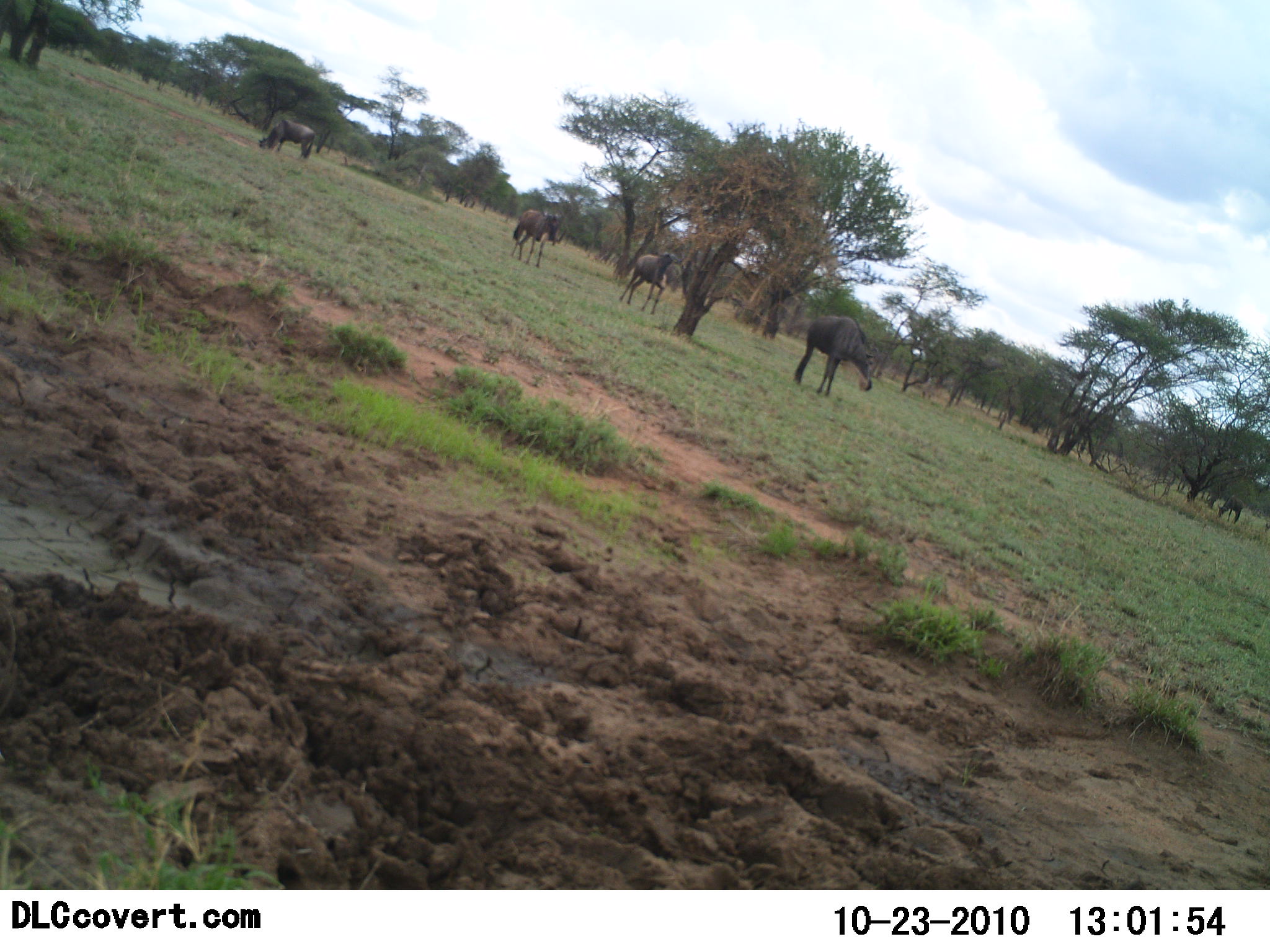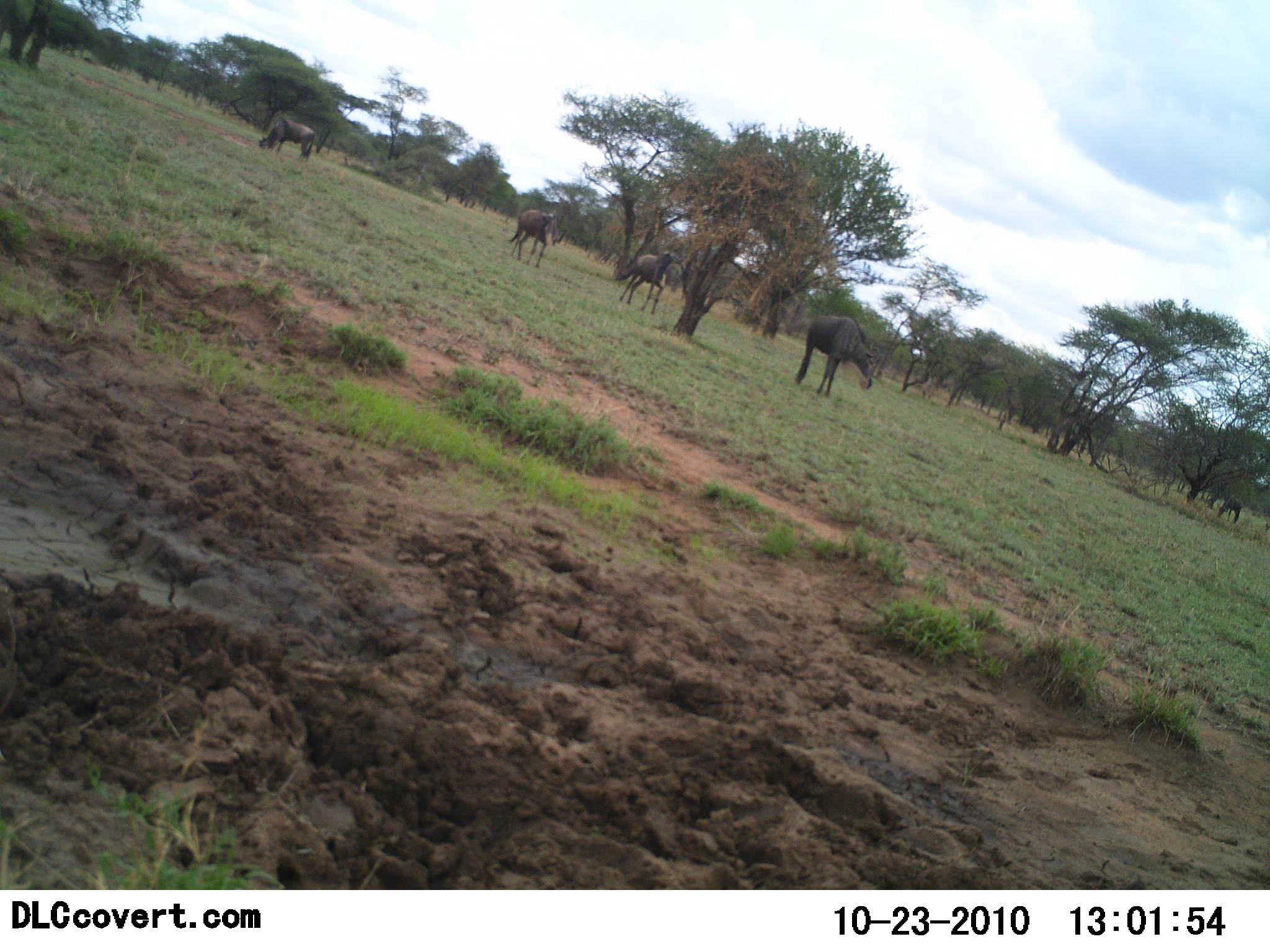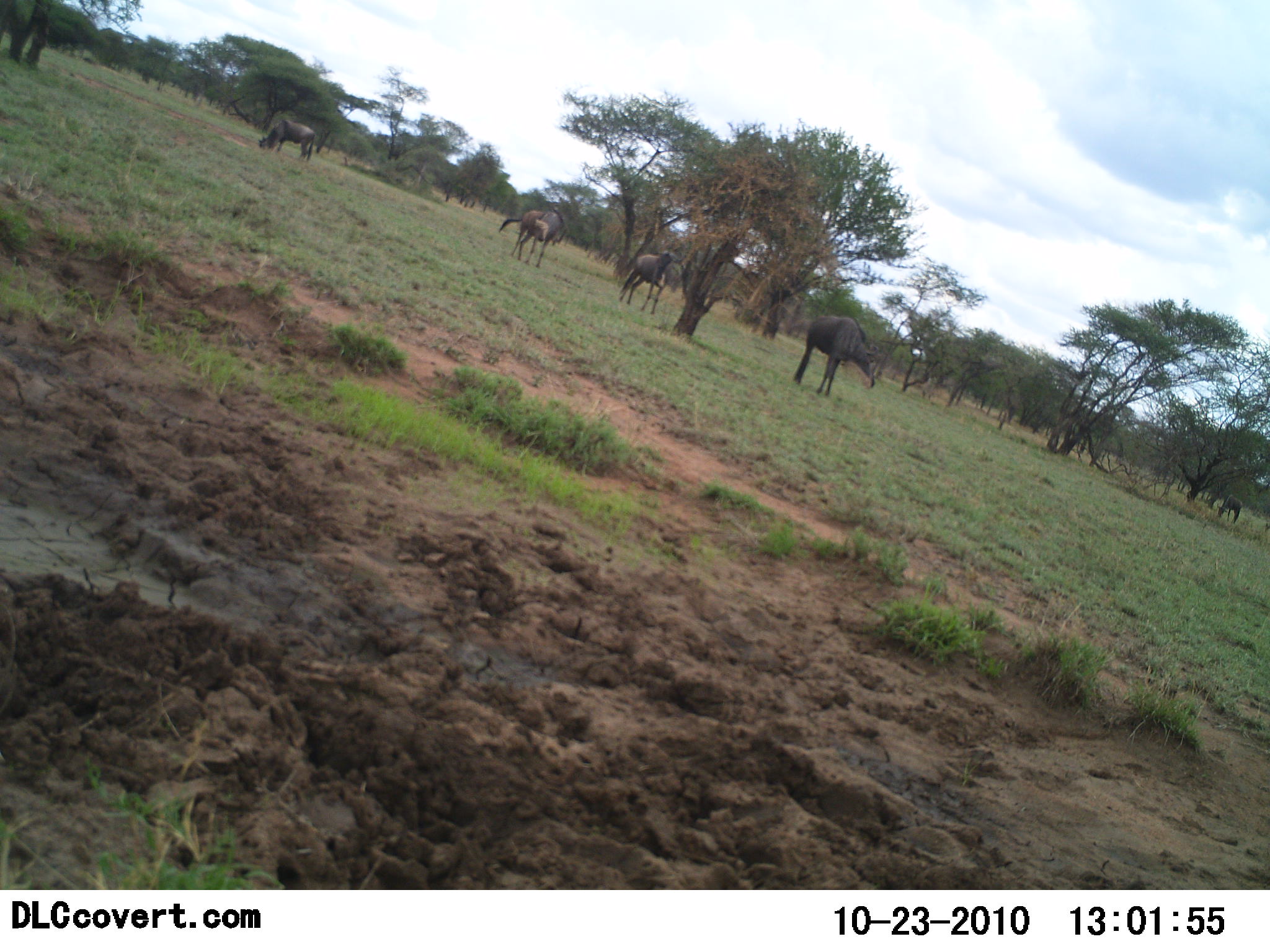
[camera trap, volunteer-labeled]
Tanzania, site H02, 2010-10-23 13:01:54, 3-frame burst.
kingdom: Animalia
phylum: Chordata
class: Mammalia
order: Artiodactyla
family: Bovidae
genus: Connochaetes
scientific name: Connochaetes taurinus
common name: blue wildebeest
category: wildebeest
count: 5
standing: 71%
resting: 0%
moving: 0%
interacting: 0%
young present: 0%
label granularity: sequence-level